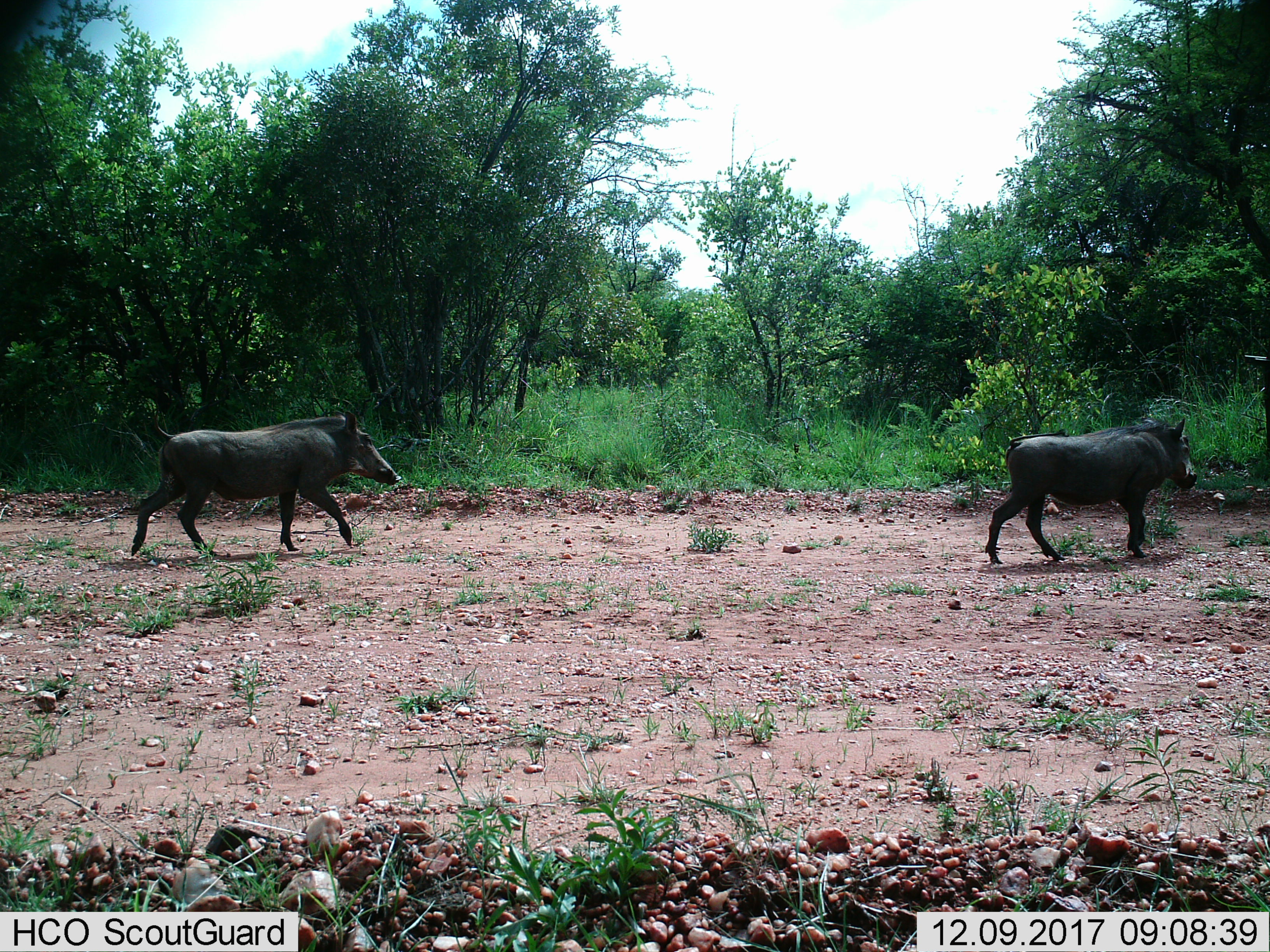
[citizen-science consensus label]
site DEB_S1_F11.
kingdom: Animalia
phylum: Chordata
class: Mammalia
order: Artiodactyla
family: Suidae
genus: Phacochoerus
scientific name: Phacochoerus africanus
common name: warthog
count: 2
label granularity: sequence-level